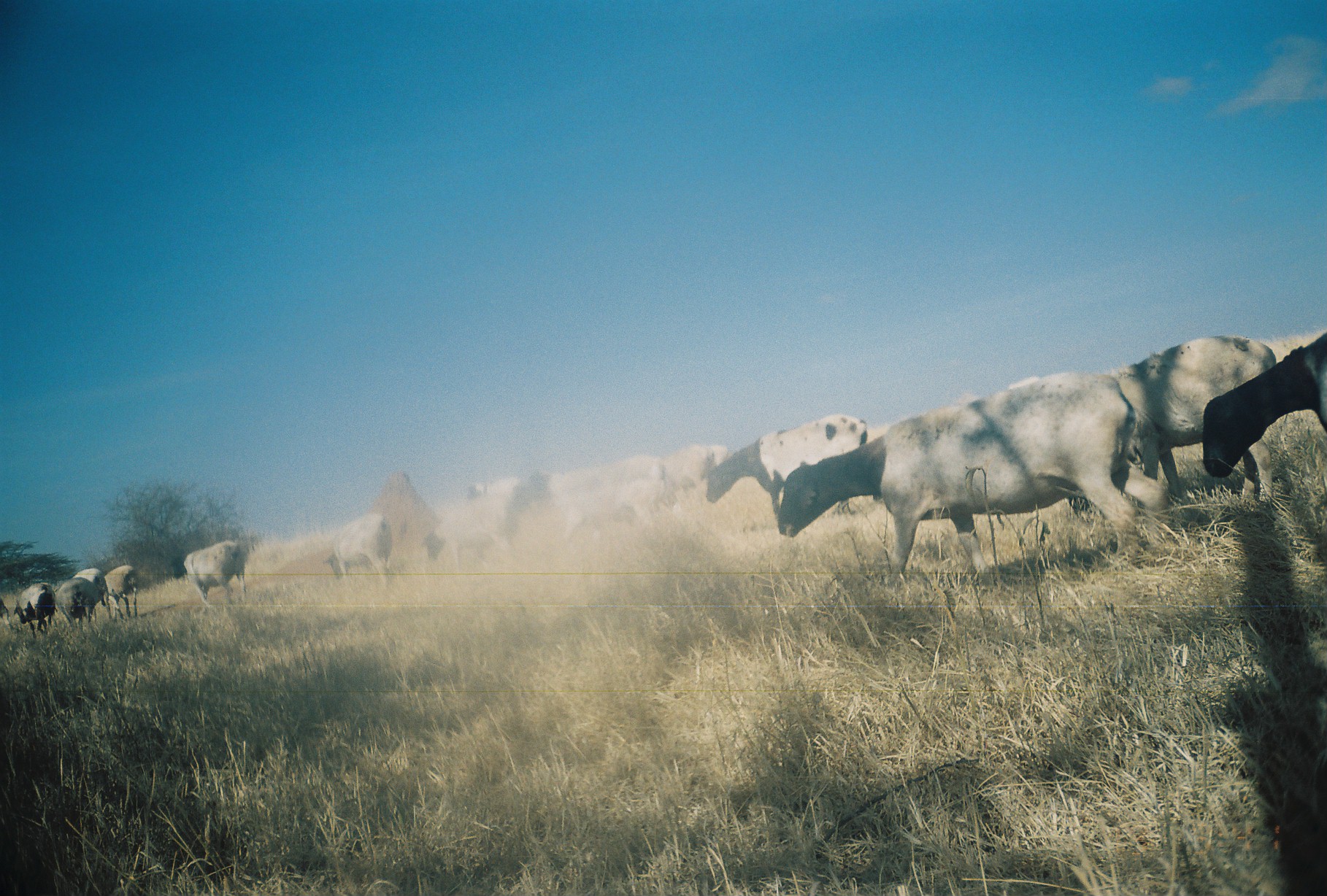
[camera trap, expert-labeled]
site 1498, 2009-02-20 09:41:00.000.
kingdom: Animalia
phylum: Chordata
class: Mammalia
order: Artiodactyla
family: Bovidae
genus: Ovis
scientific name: Ovis aries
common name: domestic sheep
Ovis aries (domestic sheep), count 16.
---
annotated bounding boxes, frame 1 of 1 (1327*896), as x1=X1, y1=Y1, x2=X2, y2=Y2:
group: x1=0, y1=323, x2=1327, y2=634